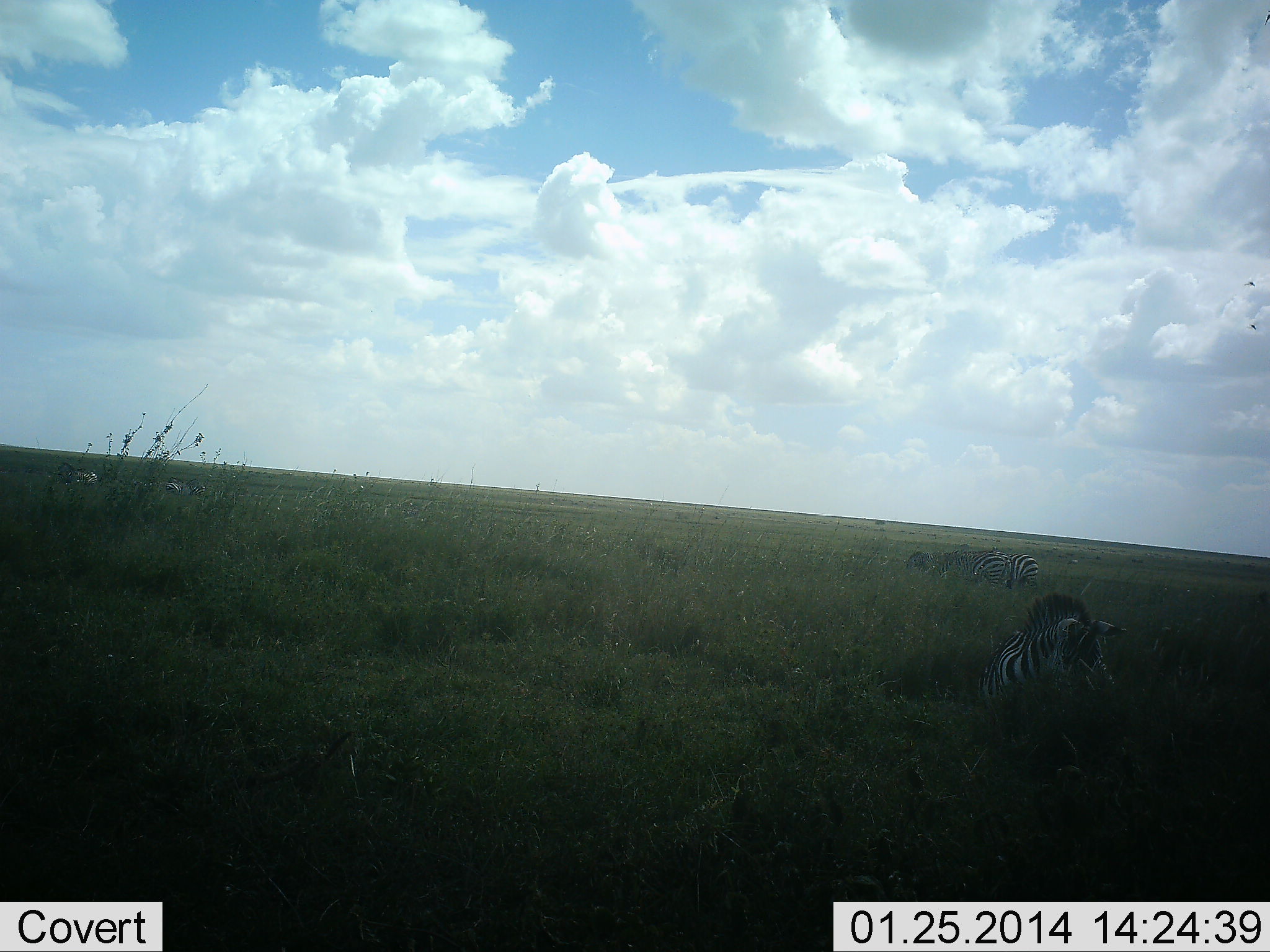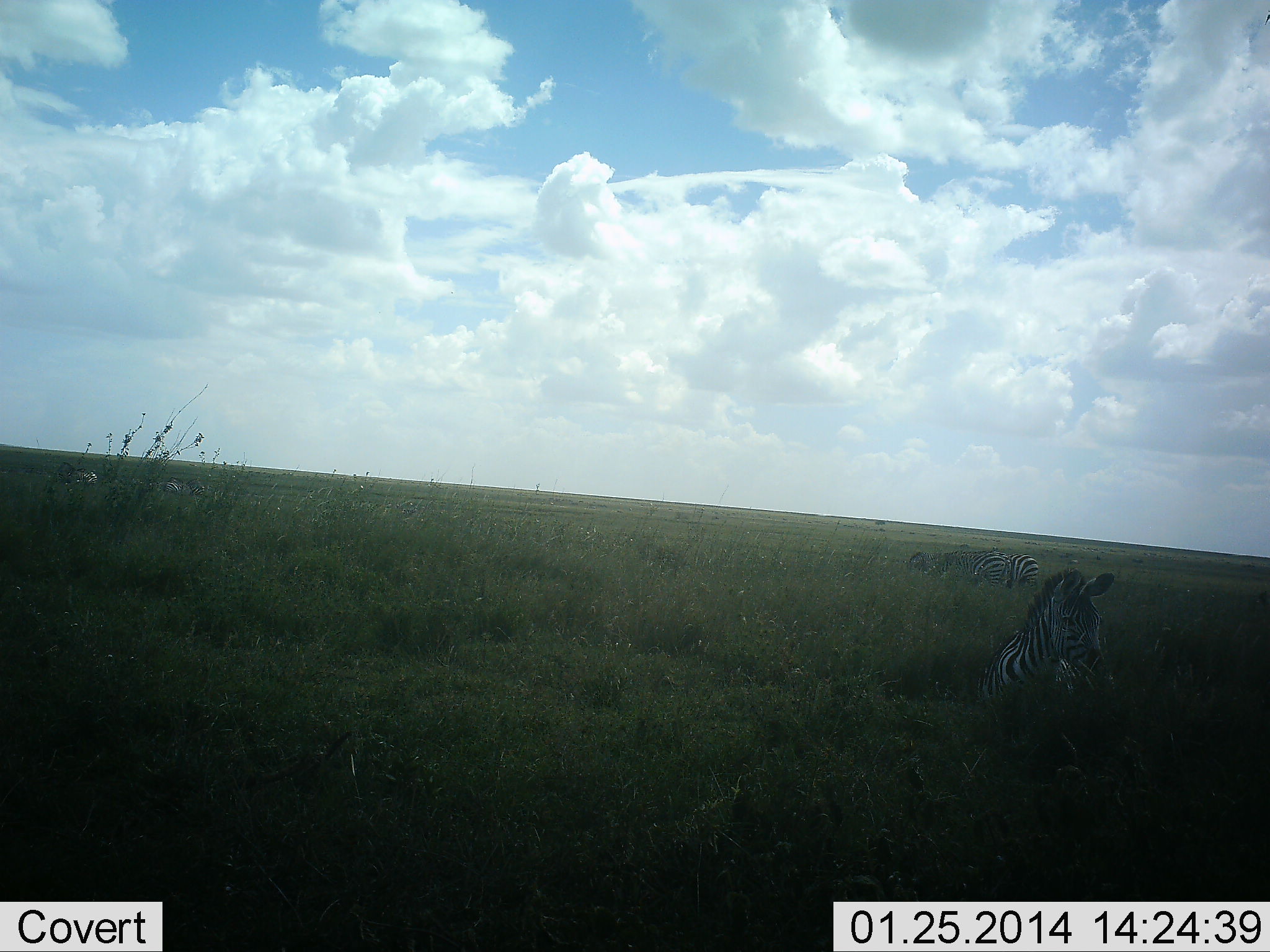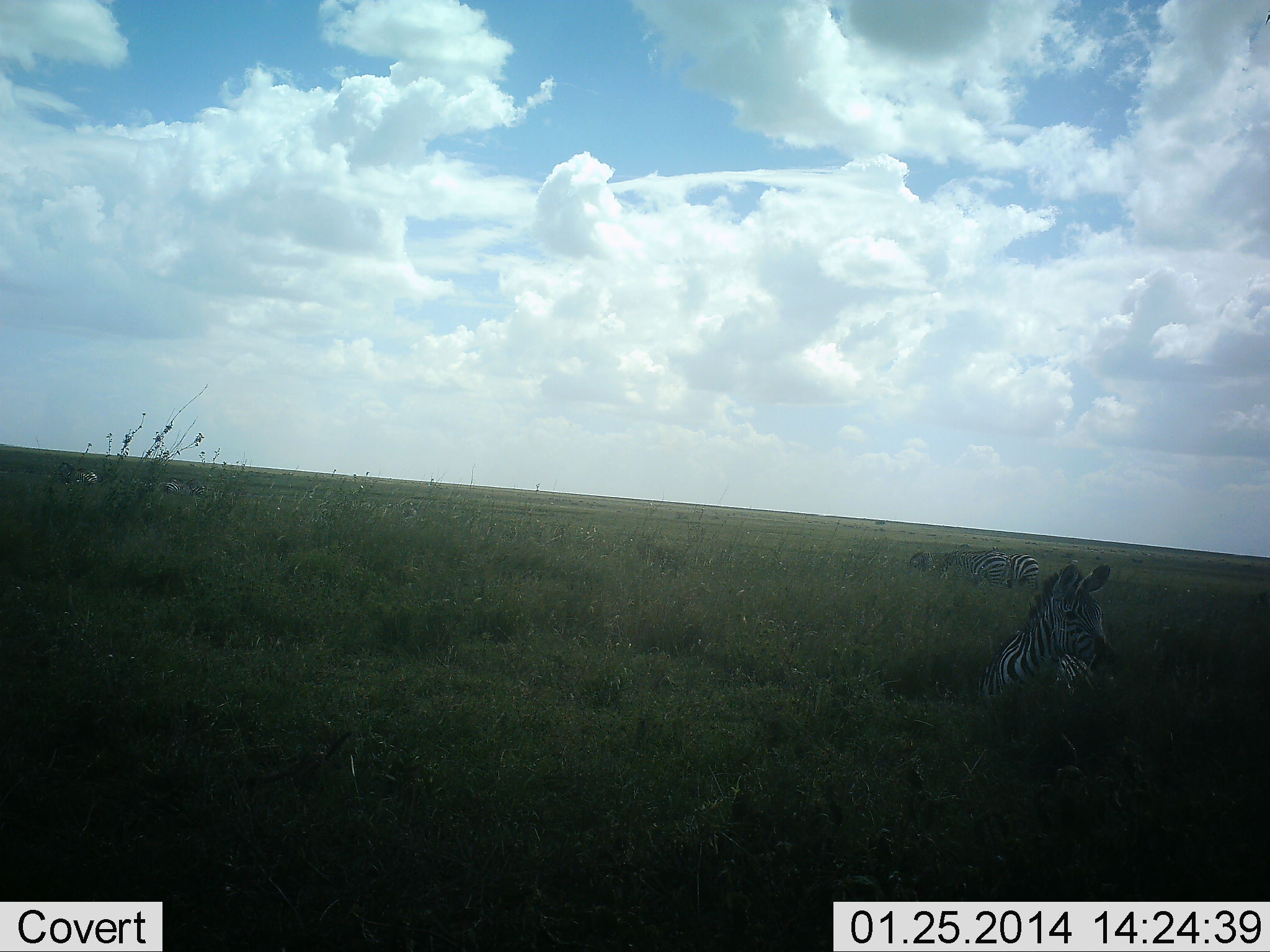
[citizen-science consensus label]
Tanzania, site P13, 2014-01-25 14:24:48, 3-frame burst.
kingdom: Animalia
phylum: Chordata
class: Mammalia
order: Perissodactyla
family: Equidae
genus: Equus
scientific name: Equus quagga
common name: plains zebra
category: zebra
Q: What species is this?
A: Zebra (plains zebra) (Equus quagga).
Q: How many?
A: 4.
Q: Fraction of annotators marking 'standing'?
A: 27%.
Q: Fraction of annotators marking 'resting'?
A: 36%.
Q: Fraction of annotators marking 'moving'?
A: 0%.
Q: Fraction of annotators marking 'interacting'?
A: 0%.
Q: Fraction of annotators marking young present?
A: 0%.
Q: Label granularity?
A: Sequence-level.